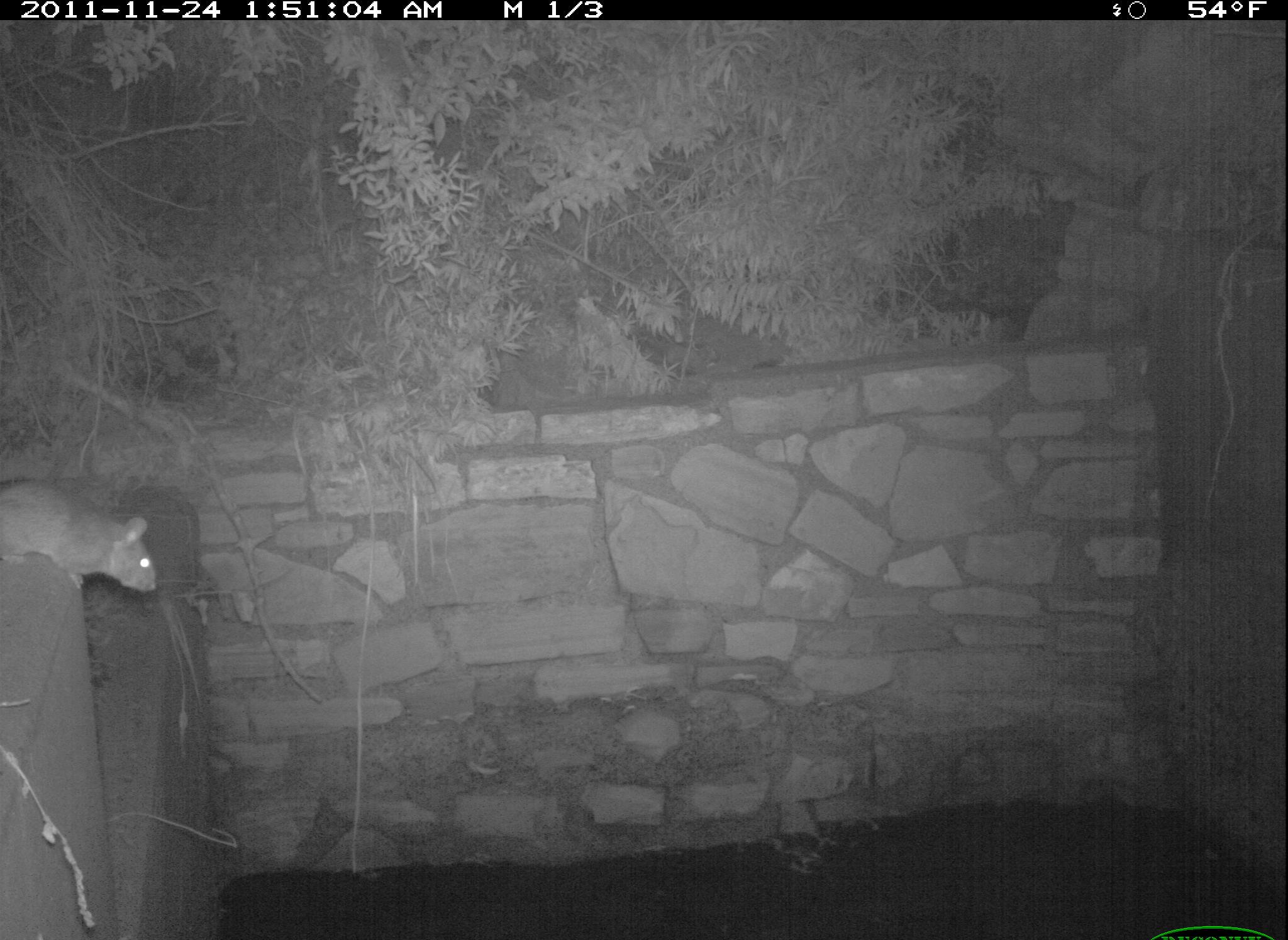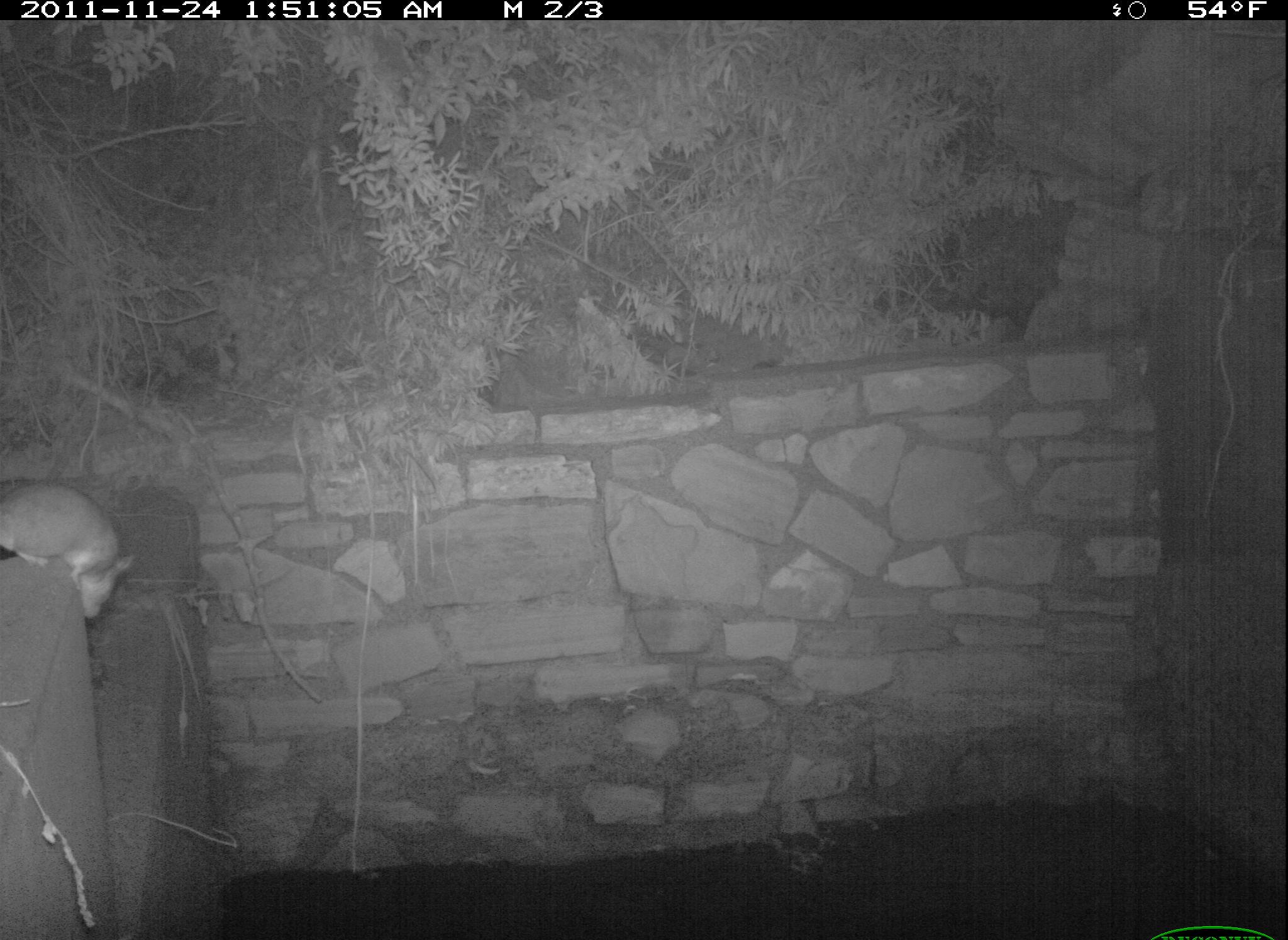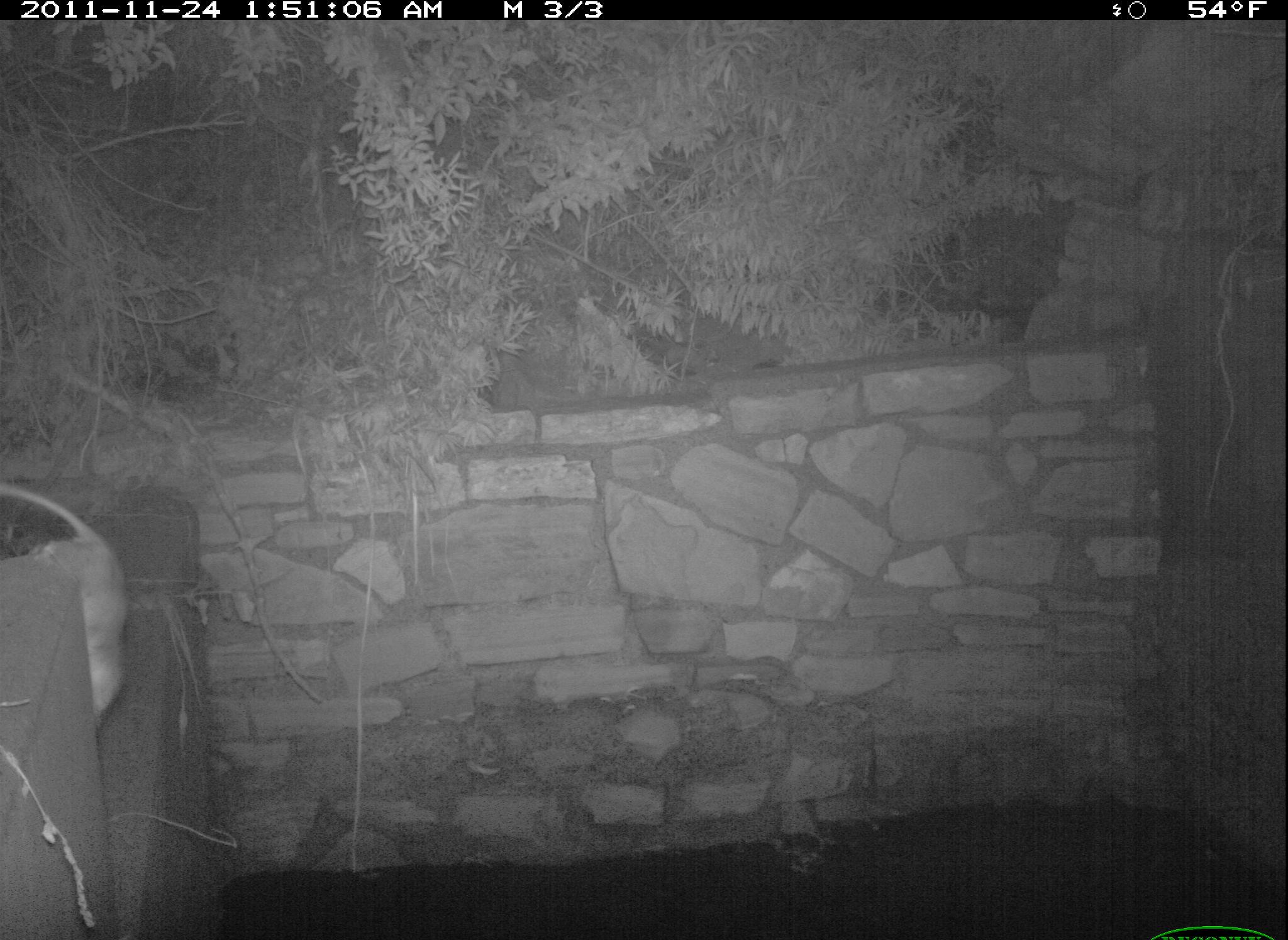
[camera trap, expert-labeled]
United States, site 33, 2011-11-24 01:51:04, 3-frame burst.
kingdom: Animalia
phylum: Chordata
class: Mammalia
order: Rodentia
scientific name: Rodentia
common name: rodent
Rodent (Rodentia).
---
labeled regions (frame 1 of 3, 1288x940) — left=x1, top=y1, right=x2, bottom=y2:
rodent: left=4, top=474, right=164, bottom=624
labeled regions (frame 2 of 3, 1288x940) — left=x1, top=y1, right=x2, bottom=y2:
rodent: left=7, top=464, right=145, bottom=629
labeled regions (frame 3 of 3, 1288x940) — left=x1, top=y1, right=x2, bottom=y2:
rodent: left=0, top=471, right=140, bottom=741